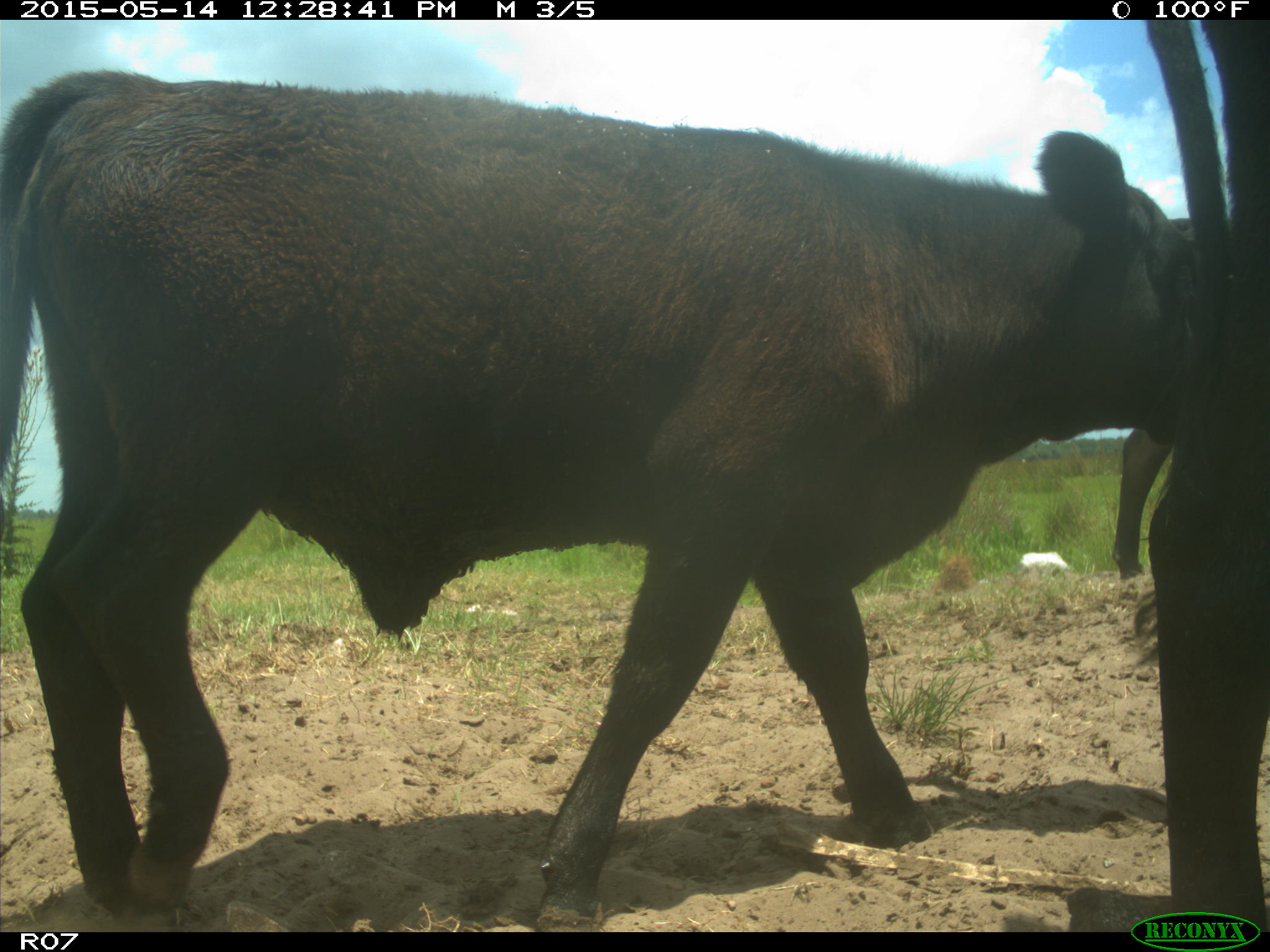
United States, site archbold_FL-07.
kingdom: Animalia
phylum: Chordata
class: Mammalia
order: Artiodactyla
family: Bovidae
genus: Bos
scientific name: Bos taurus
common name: domestic cow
Bos taurus (domestic cow).